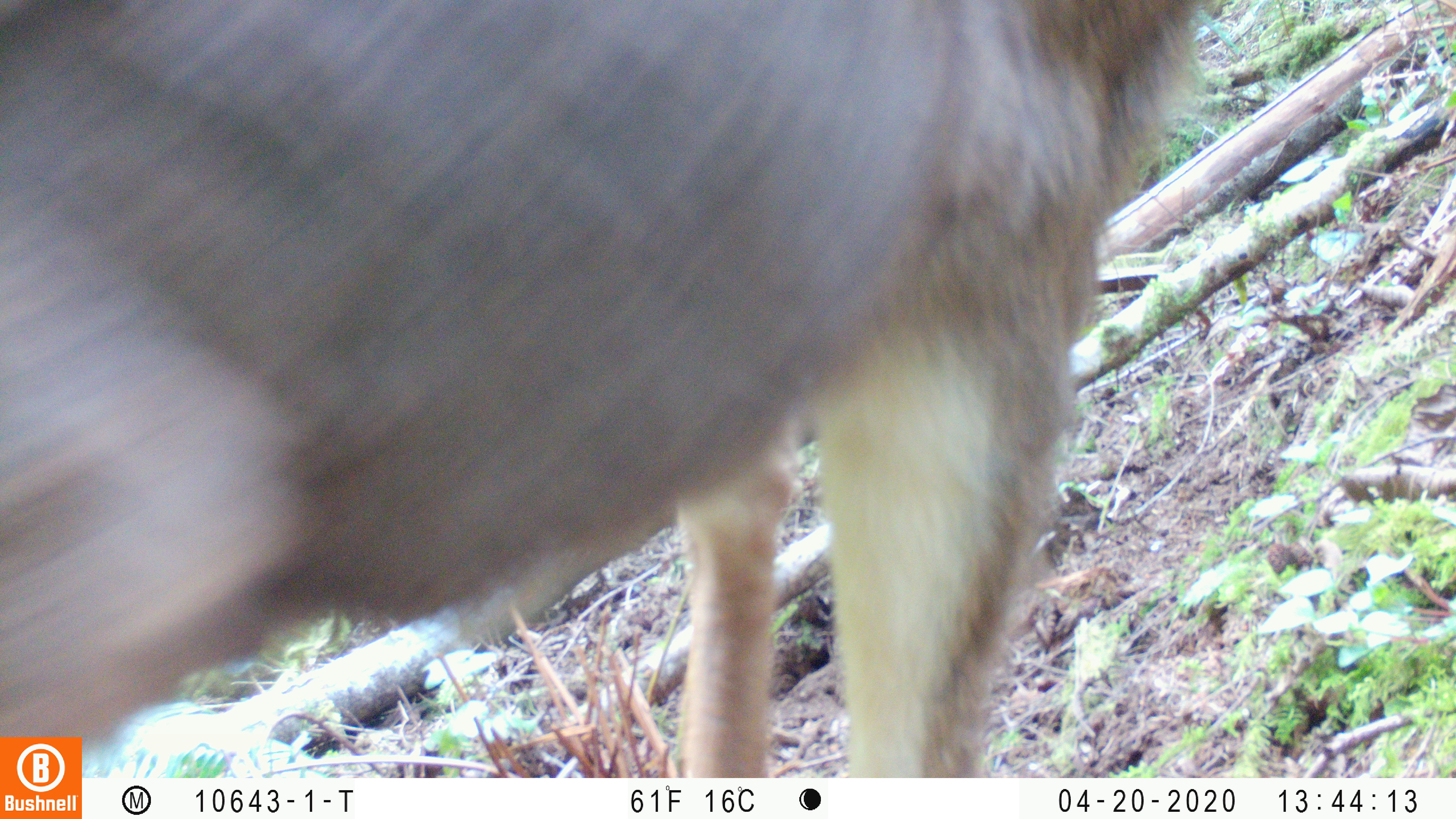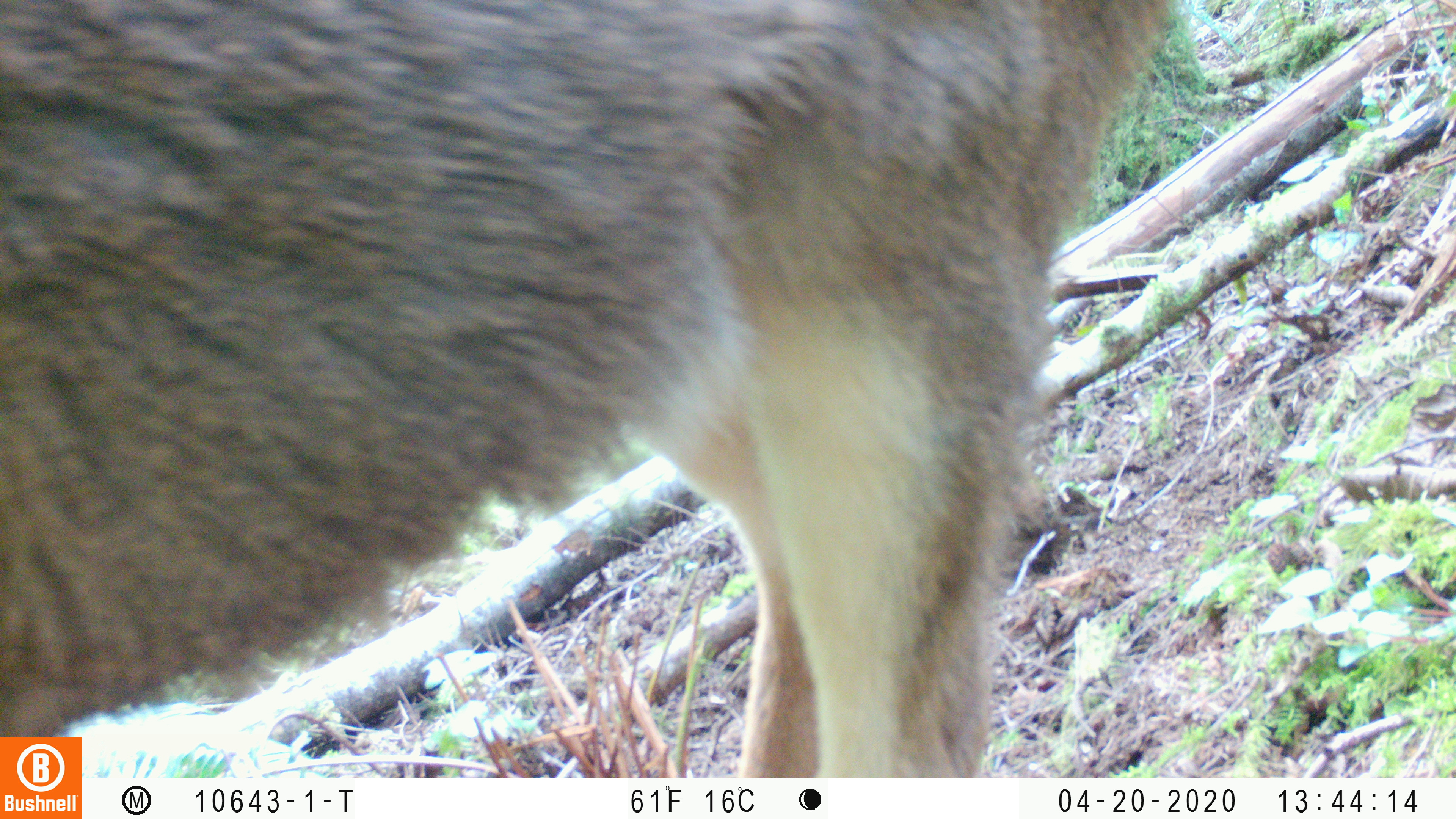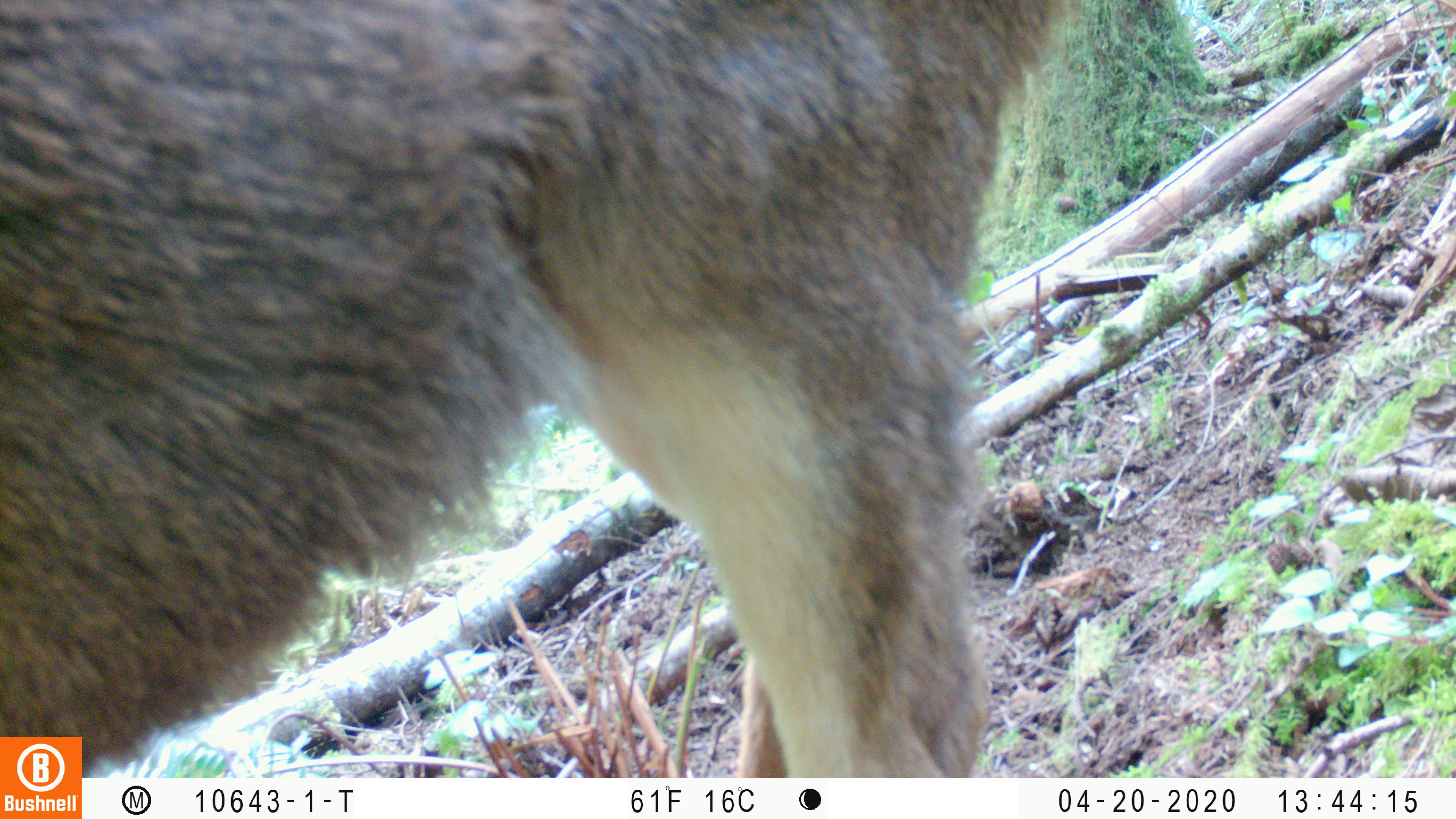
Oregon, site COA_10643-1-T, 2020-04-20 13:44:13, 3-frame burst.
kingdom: Animalia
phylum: Chordata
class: Mammalia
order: Artiodactyla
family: Cervidae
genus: Odocoileus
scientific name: Odocoileus hemionus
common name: black-tailed deer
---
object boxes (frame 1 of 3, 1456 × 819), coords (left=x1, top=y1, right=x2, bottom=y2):
black-tailed deer: (left=2, top=0, right=1197, bottom=732)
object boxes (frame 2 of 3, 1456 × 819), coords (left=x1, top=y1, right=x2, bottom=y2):
black-tailed deer: (left=2, top=0, right=1191, bottom=730)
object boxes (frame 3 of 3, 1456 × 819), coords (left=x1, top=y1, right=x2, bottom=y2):
black-tailed deer: (left=0, top=0, right=1064, bottom=730)